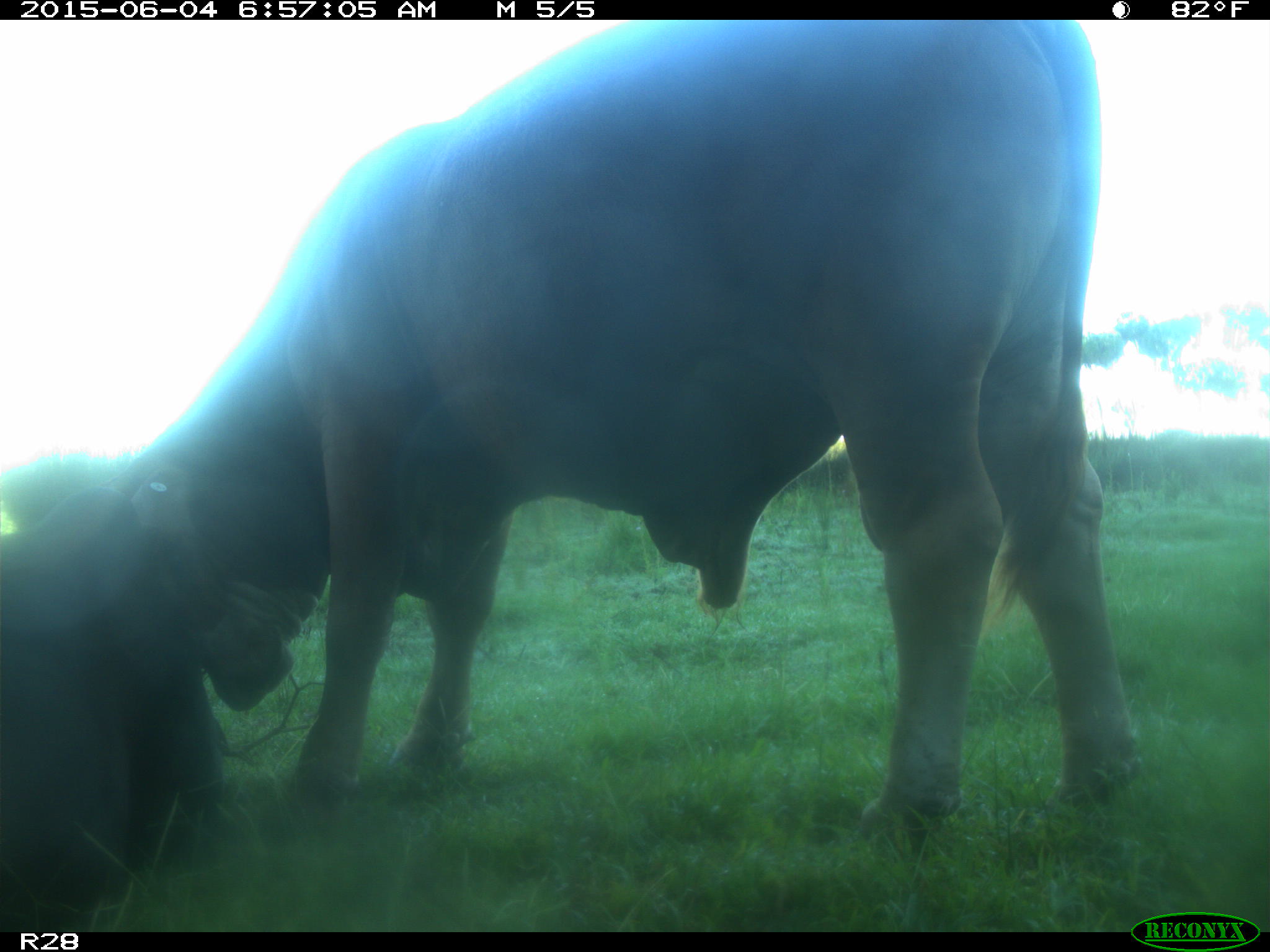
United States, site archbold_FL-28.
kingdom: Animalia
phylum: Chordata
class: Mammalia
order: Artiodactyla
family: Bovidae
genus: Bos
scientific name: Bos taurus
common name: domestic cow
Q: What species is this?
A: Bos taurus (domestic cow).